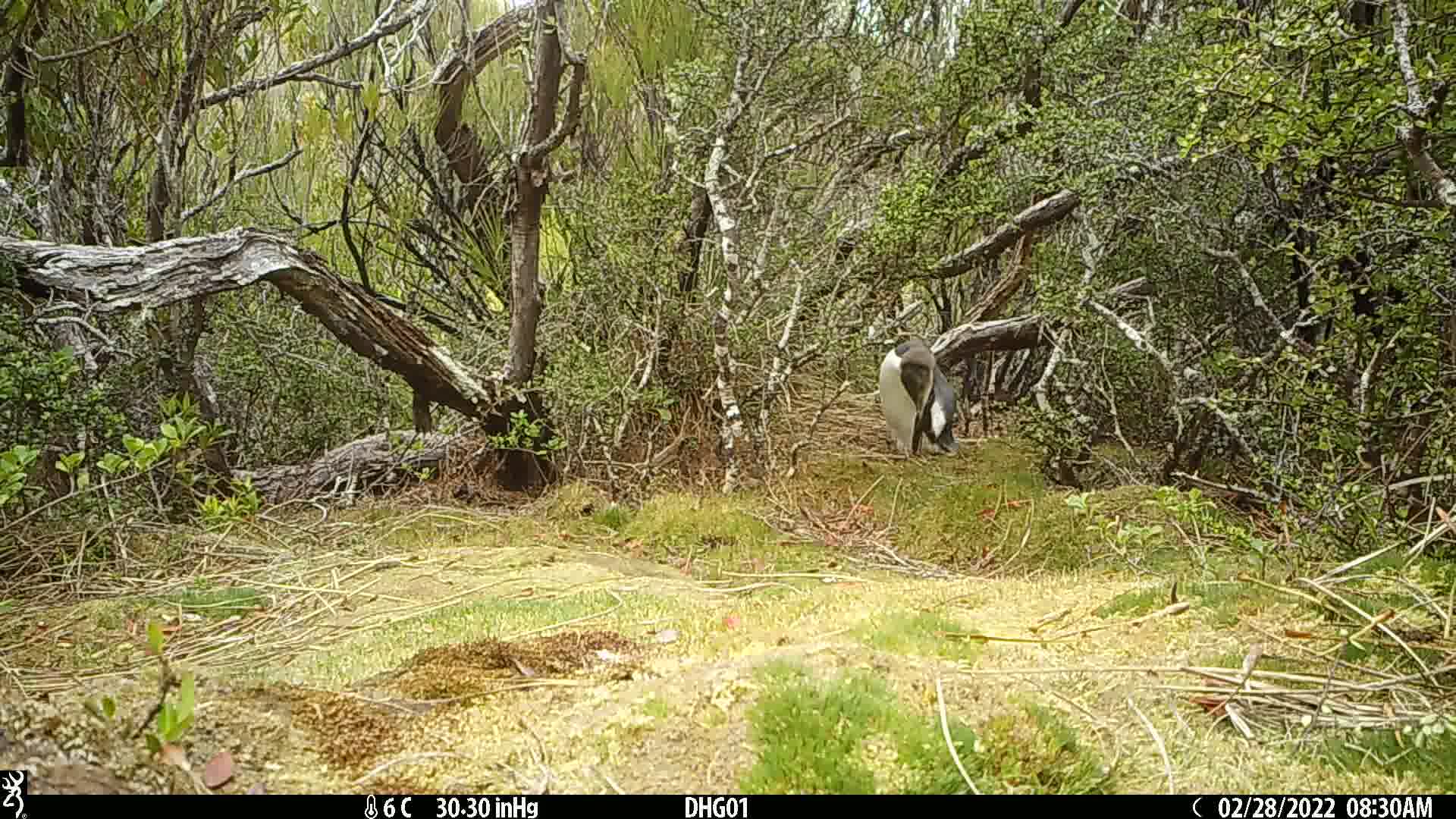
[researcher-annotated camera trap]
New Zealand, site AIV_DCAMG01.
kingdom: Animalia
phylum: Chordata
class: Aves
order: Sphenisciformes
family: Spheniscidae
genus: Megadyptes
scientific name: Megadyptes antipodes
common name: yellow-eyed penguin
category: yellow eyed penguin